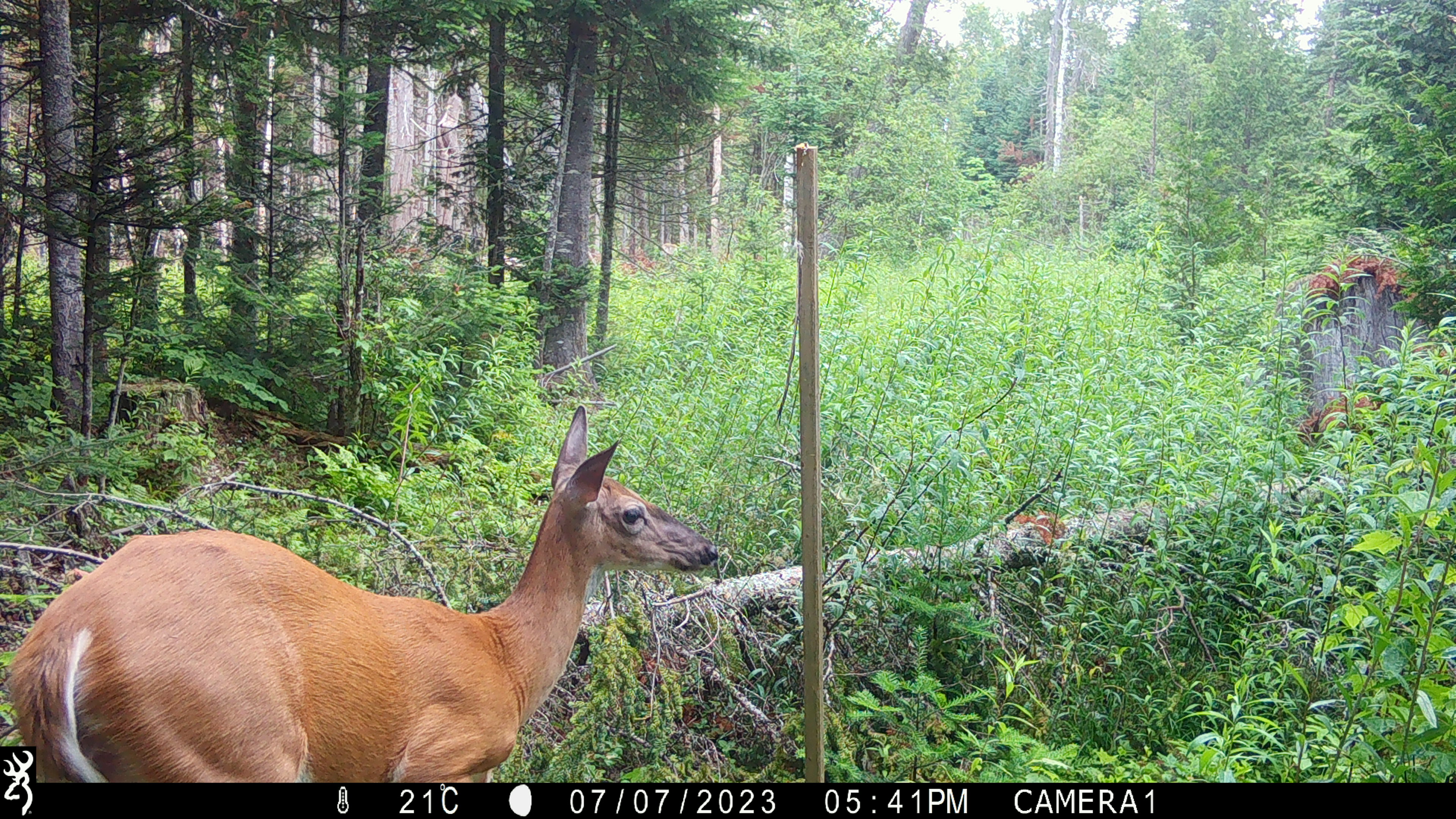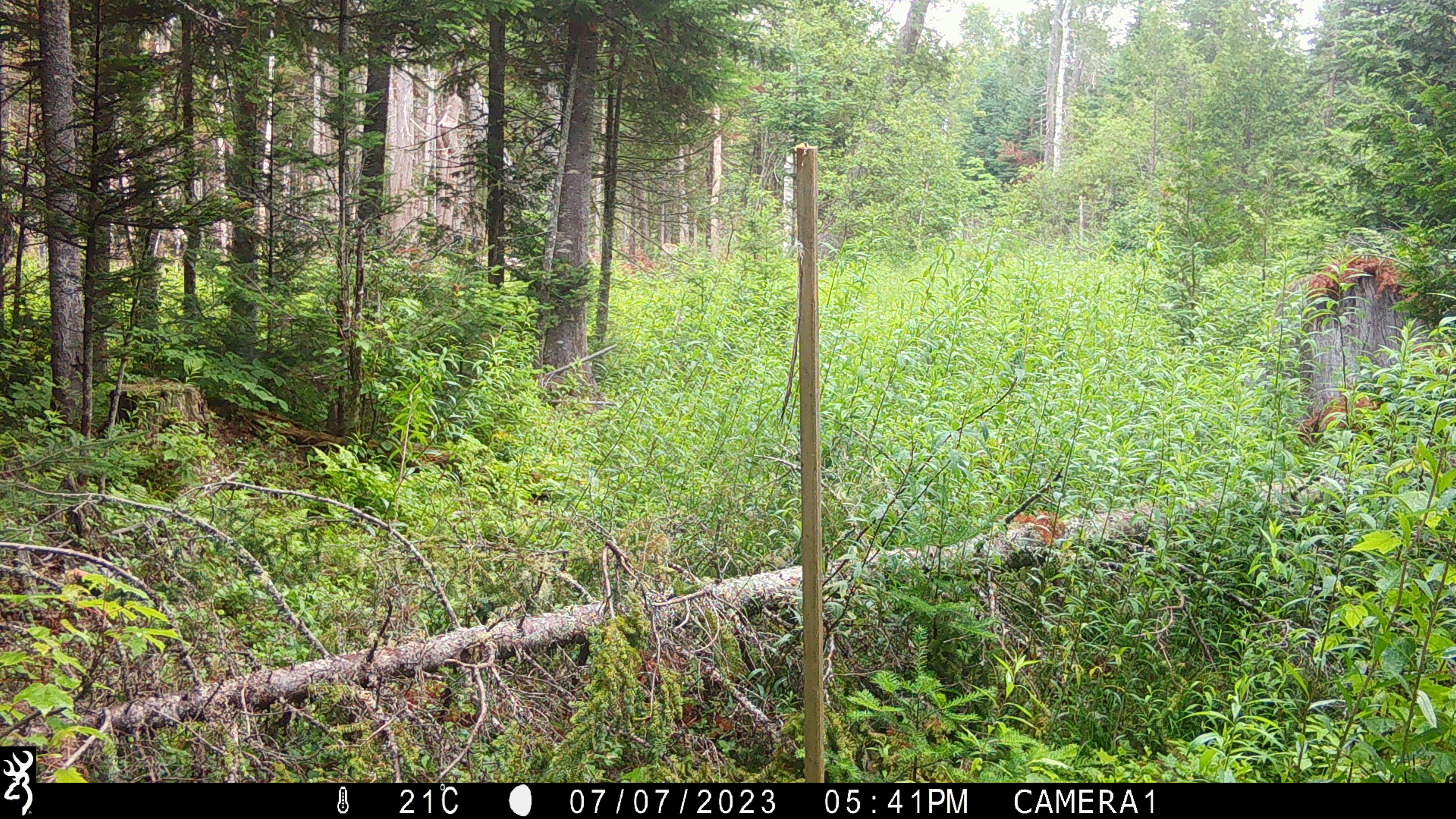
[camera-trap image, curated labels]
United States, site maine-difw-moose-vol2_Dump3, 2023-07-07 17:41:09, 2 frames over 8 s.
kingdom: Animalia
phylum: Chordata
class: Mammalia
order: Artiodactyla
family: Cervidae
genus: Odocoileus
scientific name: Odocoileus virginianus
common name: white-tailed deer